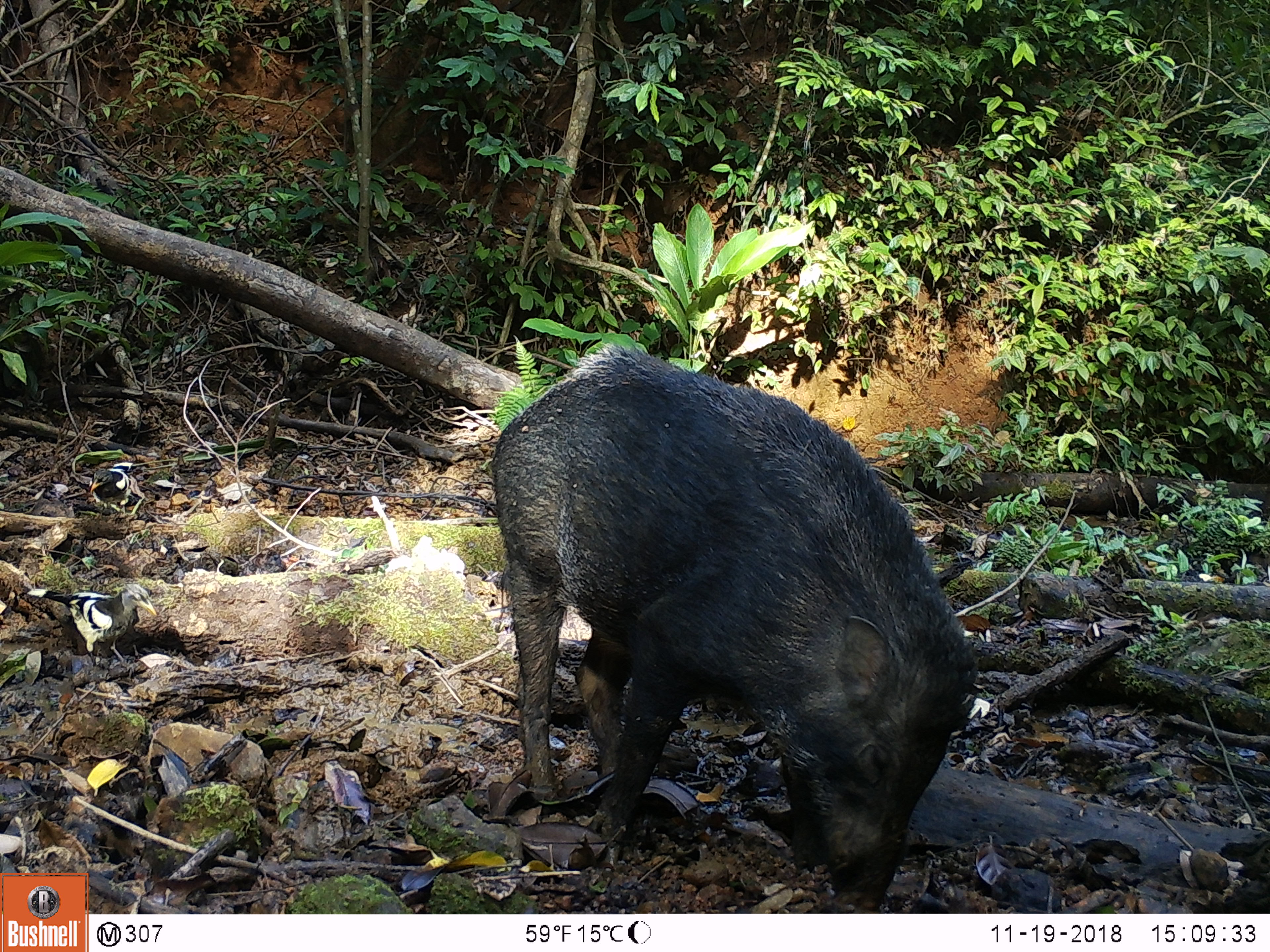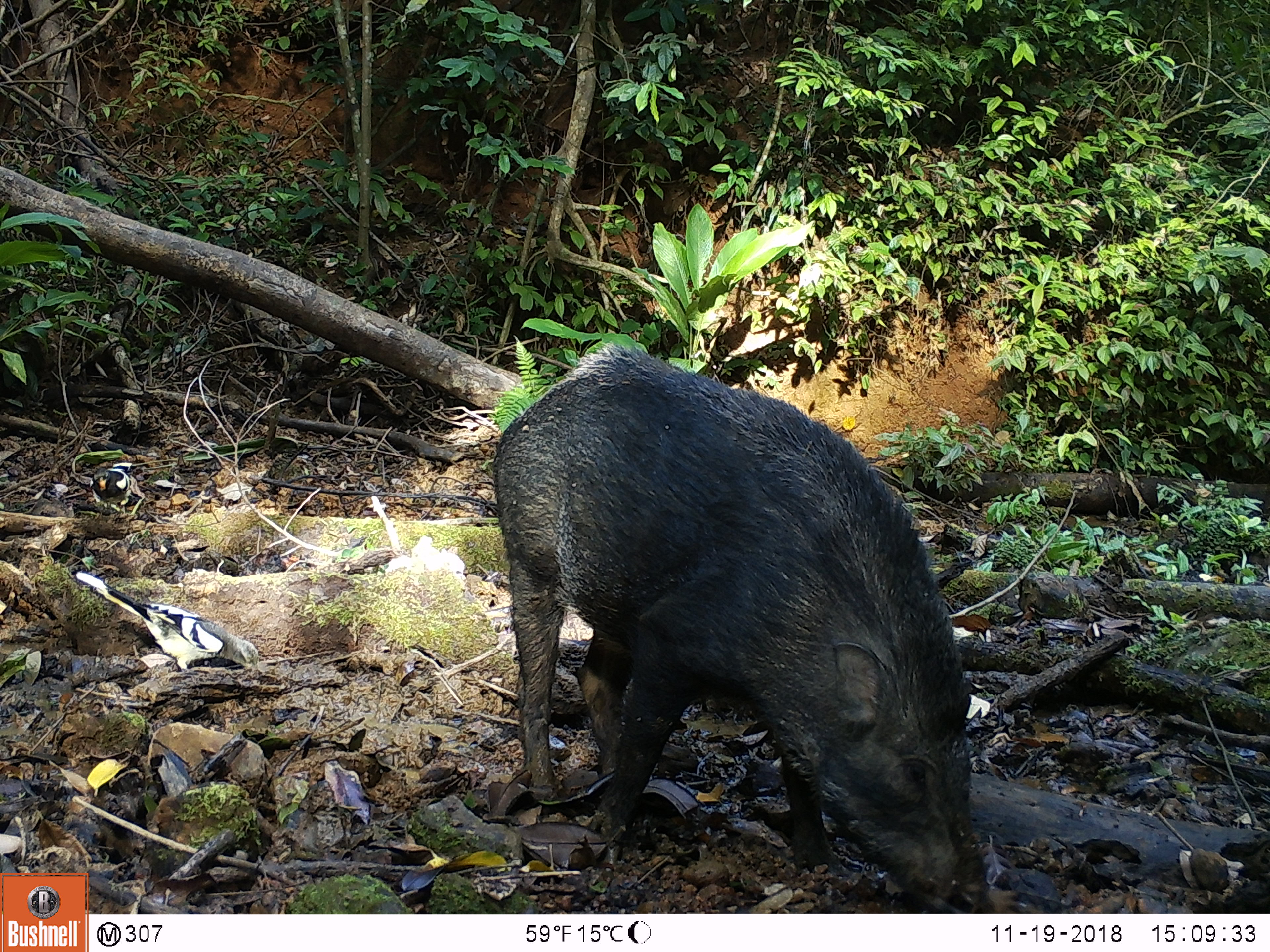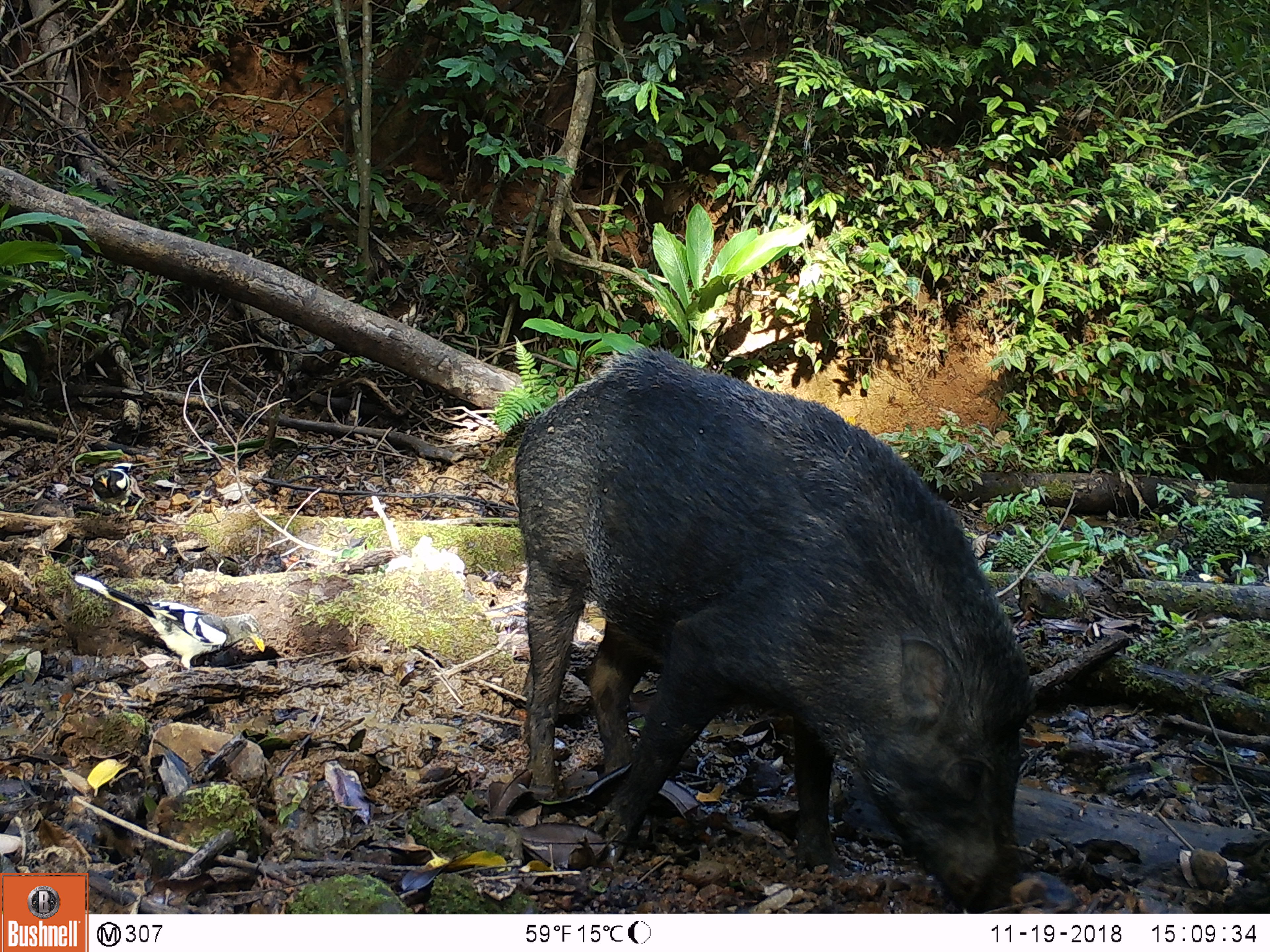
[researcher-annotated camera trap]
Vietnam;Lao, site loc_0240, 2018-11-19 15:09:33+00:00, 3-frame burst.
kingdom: Animalia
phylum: Chordata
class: Mammalia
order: Artiodactyla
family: Suidae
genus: Sus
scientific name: Sus scrofa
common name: eurasian wild pig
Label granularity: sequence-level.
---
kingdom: Animalia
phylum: Chordata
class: Aves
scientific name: Aves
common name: bird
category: unidentified bird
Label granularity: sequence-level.